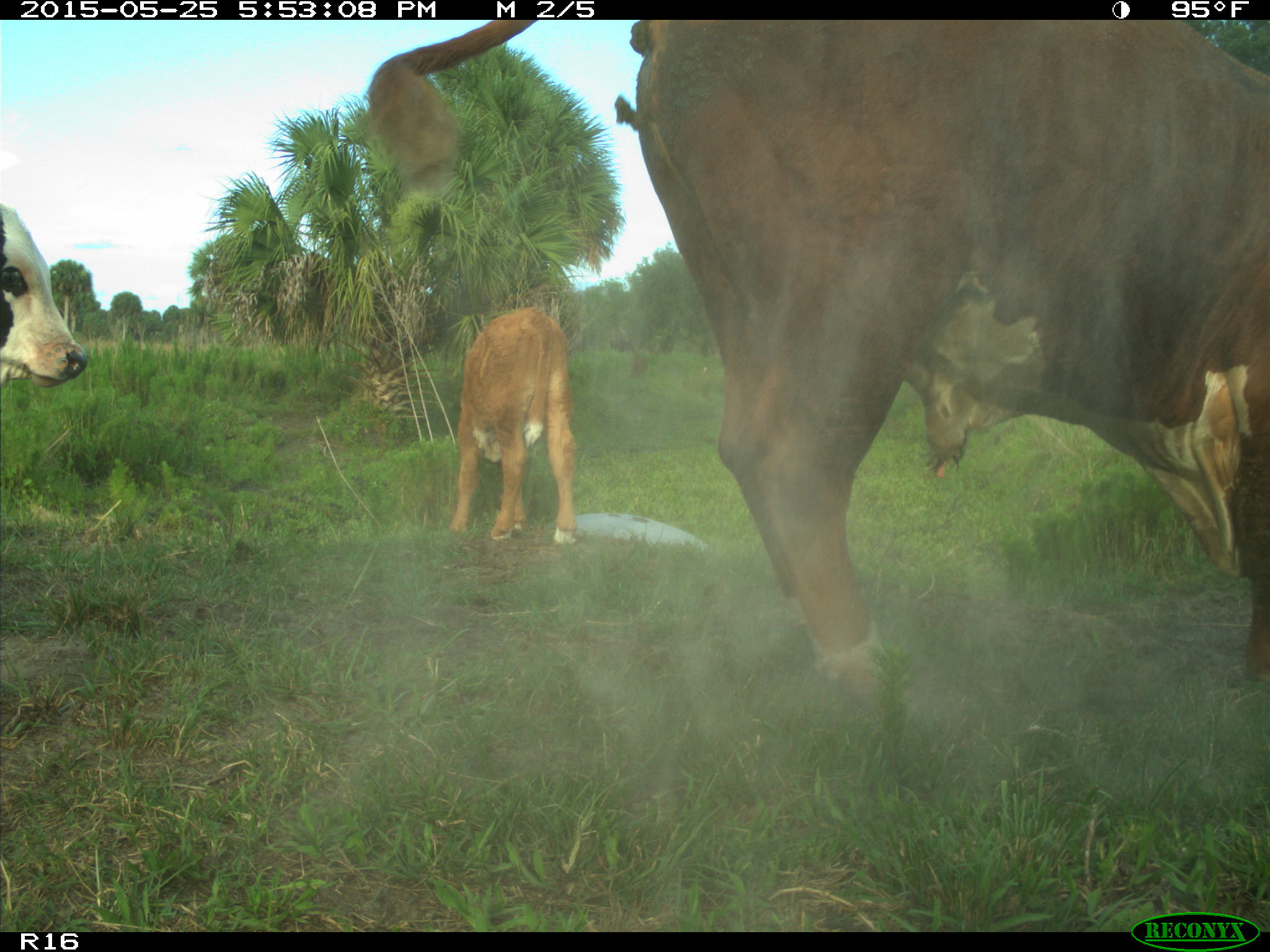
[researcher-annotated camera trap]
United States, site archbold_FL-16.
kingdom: Animalia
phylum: Chordata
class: Mammalia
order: Artiodactyla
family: Bovidae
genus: Bos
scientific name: Bos taurus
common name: domestic cow